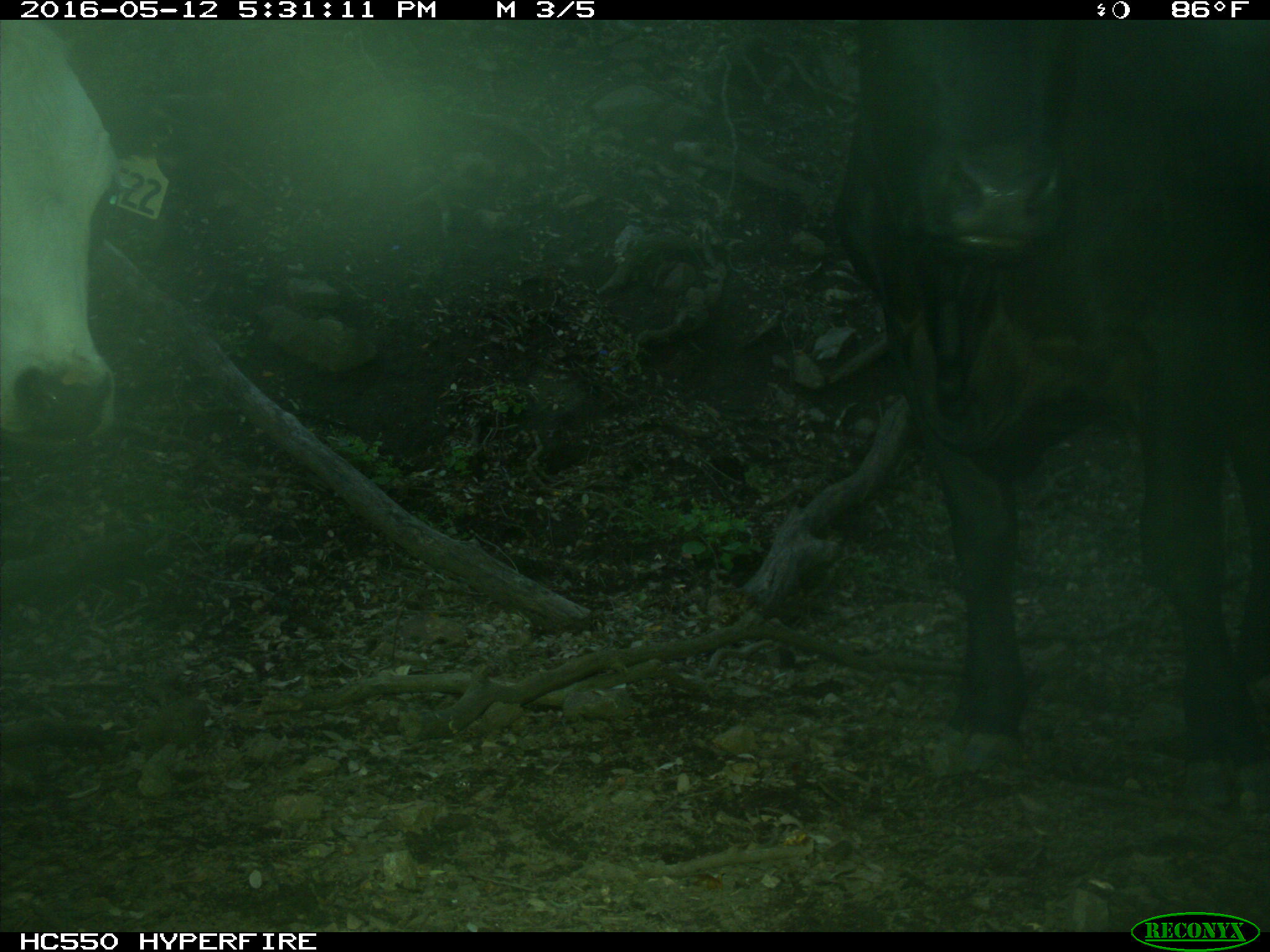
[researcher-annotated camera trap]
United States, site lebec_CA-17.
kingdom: Animalia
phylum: Chordata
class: Mammalia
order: Artiodactyla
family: Bovidae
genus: Bos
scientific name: Bos taurus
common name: domestic cow